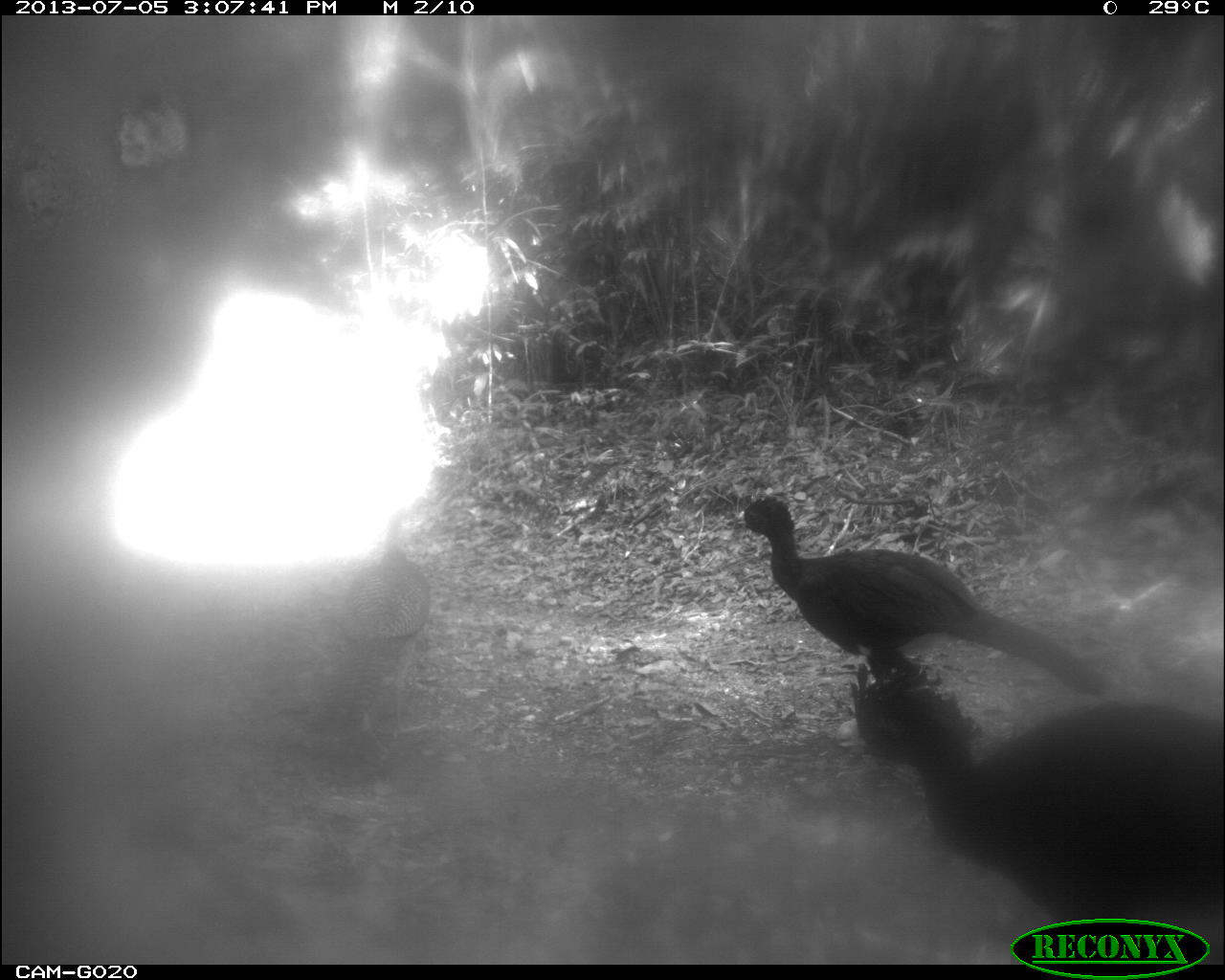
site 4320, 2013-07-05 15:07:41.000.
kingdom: Animalia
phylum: Chordata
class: Aves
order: Galliformes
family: Cracidae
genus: Crax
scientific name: Crax rubra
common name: great curassow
Crax rubra (great curassow), count 4.